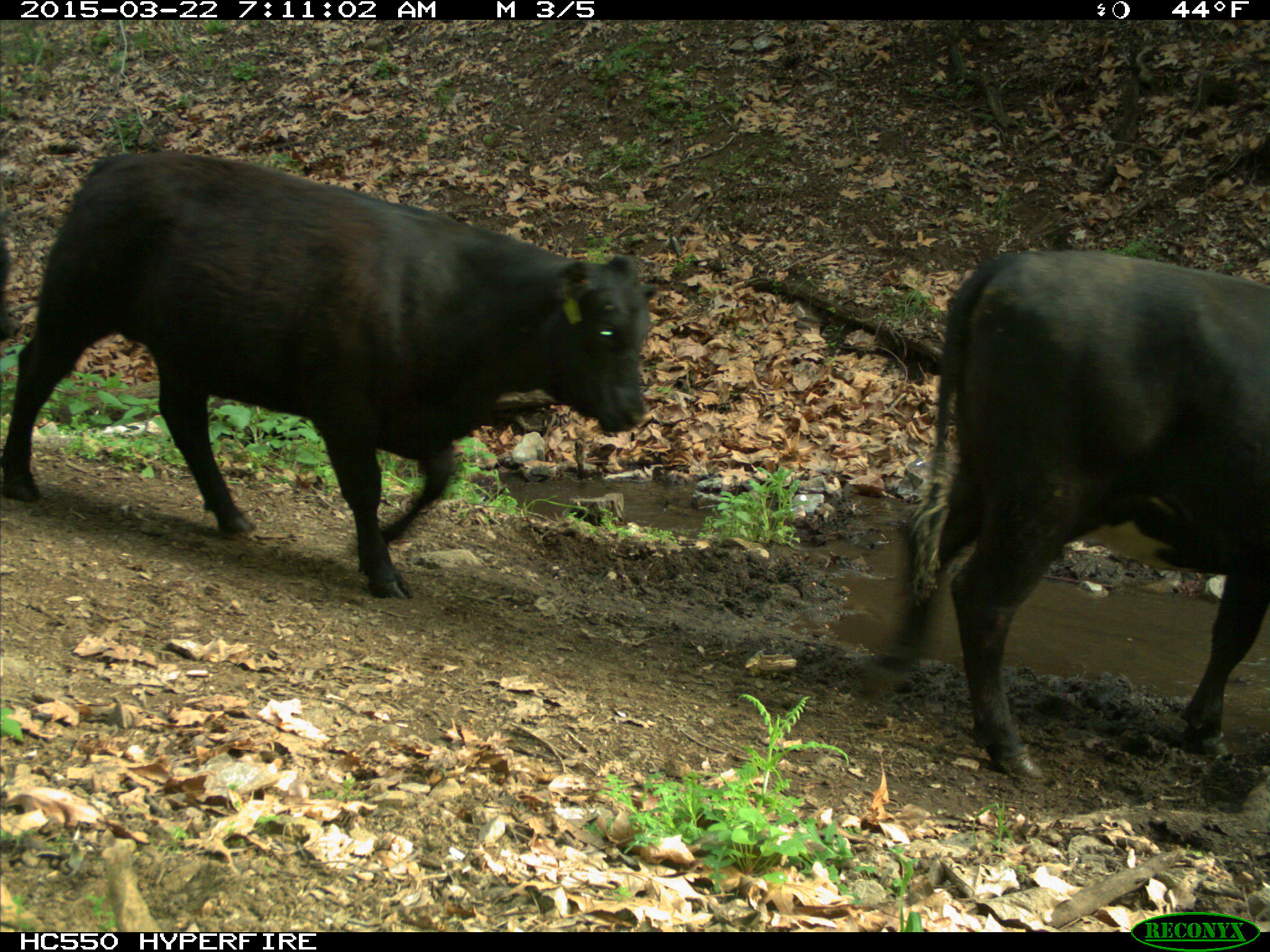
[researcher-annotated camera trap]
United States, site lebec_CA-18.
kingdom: Animalia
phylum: Chordata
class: Mammalia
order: Artiodactyla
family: Bovidae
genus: Bos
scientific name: Bos taurus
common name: domestic cow